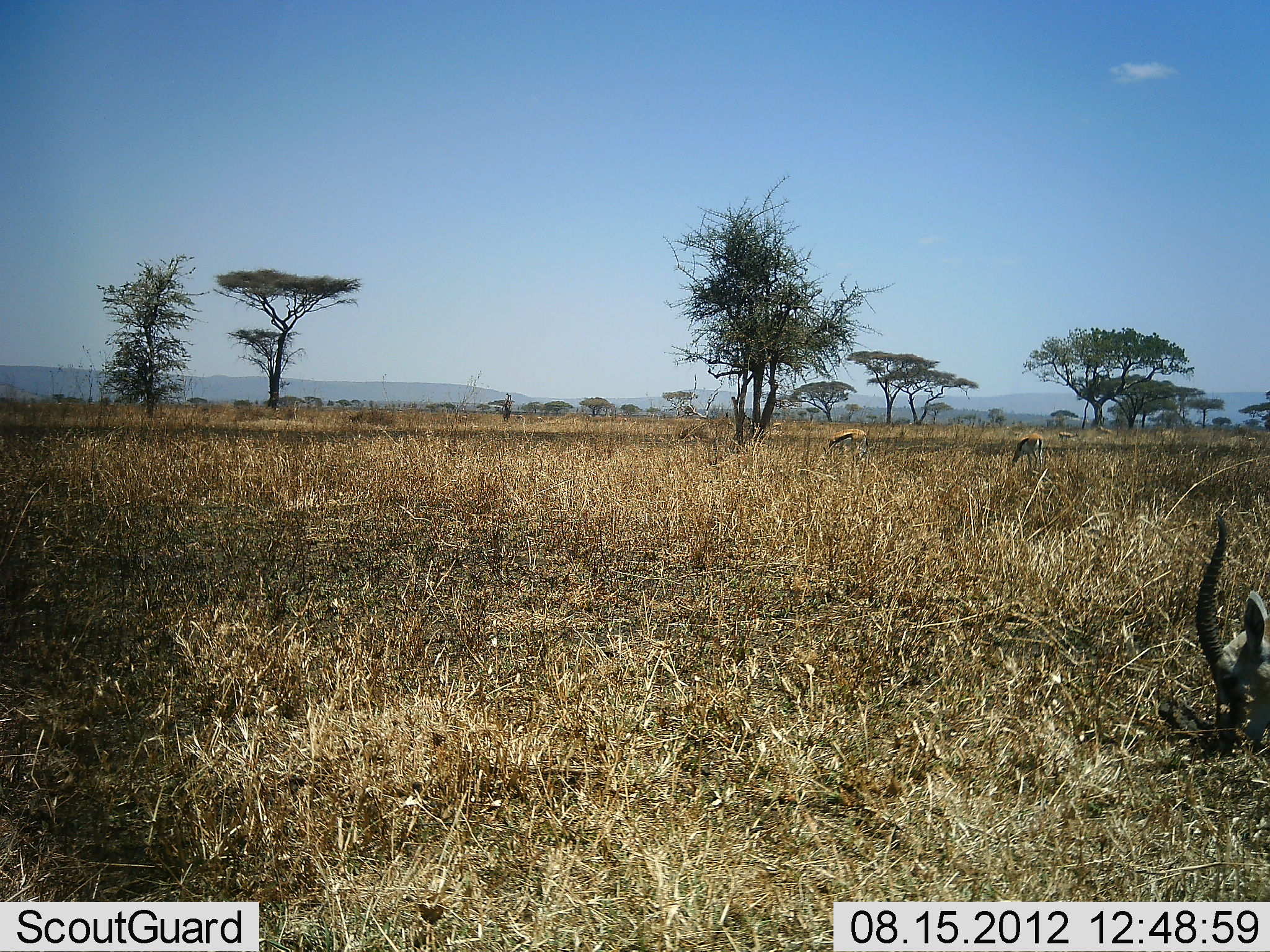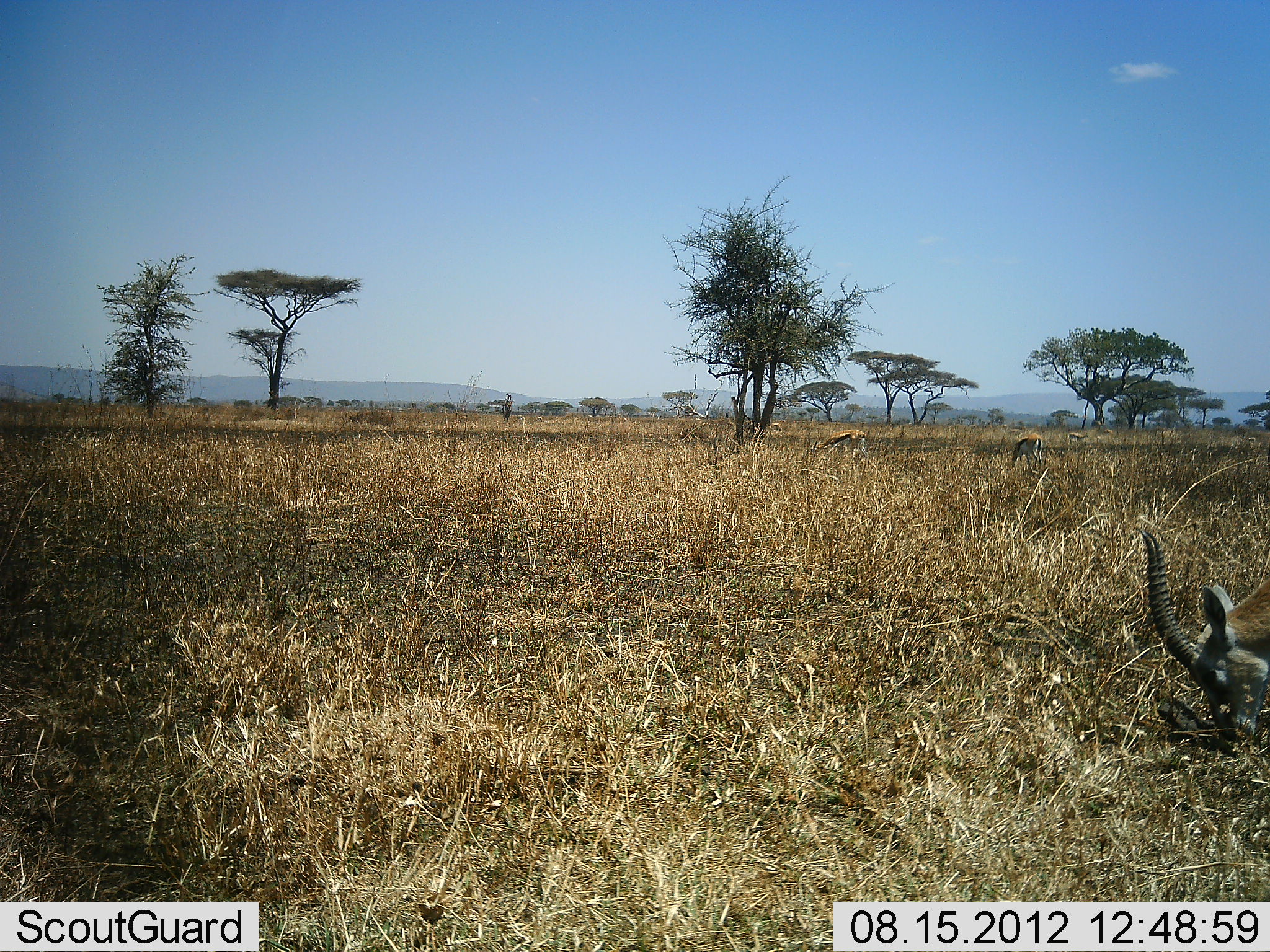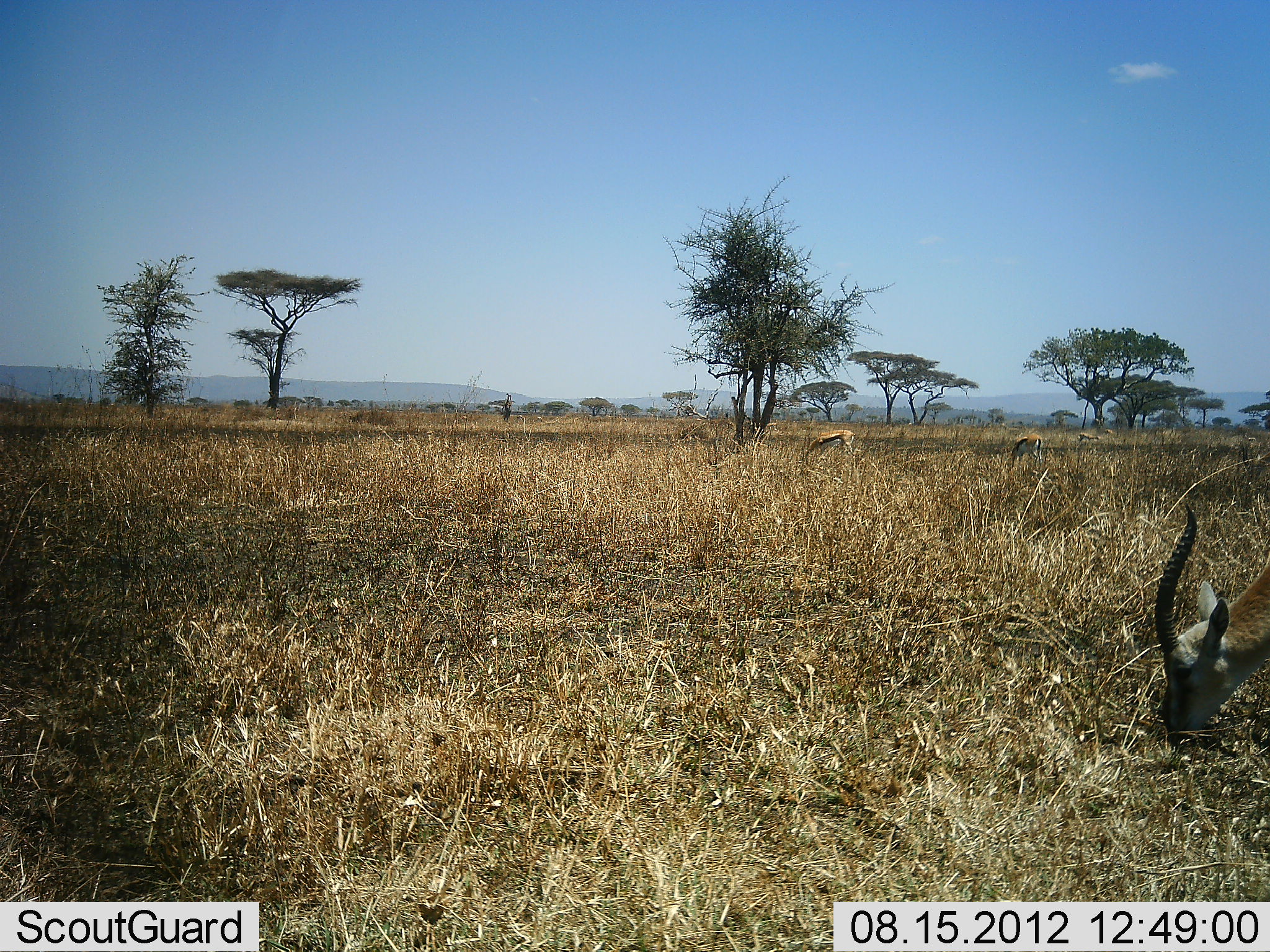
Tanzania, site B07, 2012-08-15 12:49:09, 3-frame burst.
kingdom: Animalia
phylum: Chordata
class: Mammalia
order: Artiodactyla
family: Bovidae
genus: Eudorcas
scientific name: Eudorcas thomsonii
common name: thomson's gazelle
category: gazellethomsons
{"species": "gazellethomsons (thomson's gazelle) (Eudorcas thomsonii)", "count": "4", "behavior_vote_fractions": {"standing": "0%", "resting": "0%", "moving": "0%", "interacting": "0%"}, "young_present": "0%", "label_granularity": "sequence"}